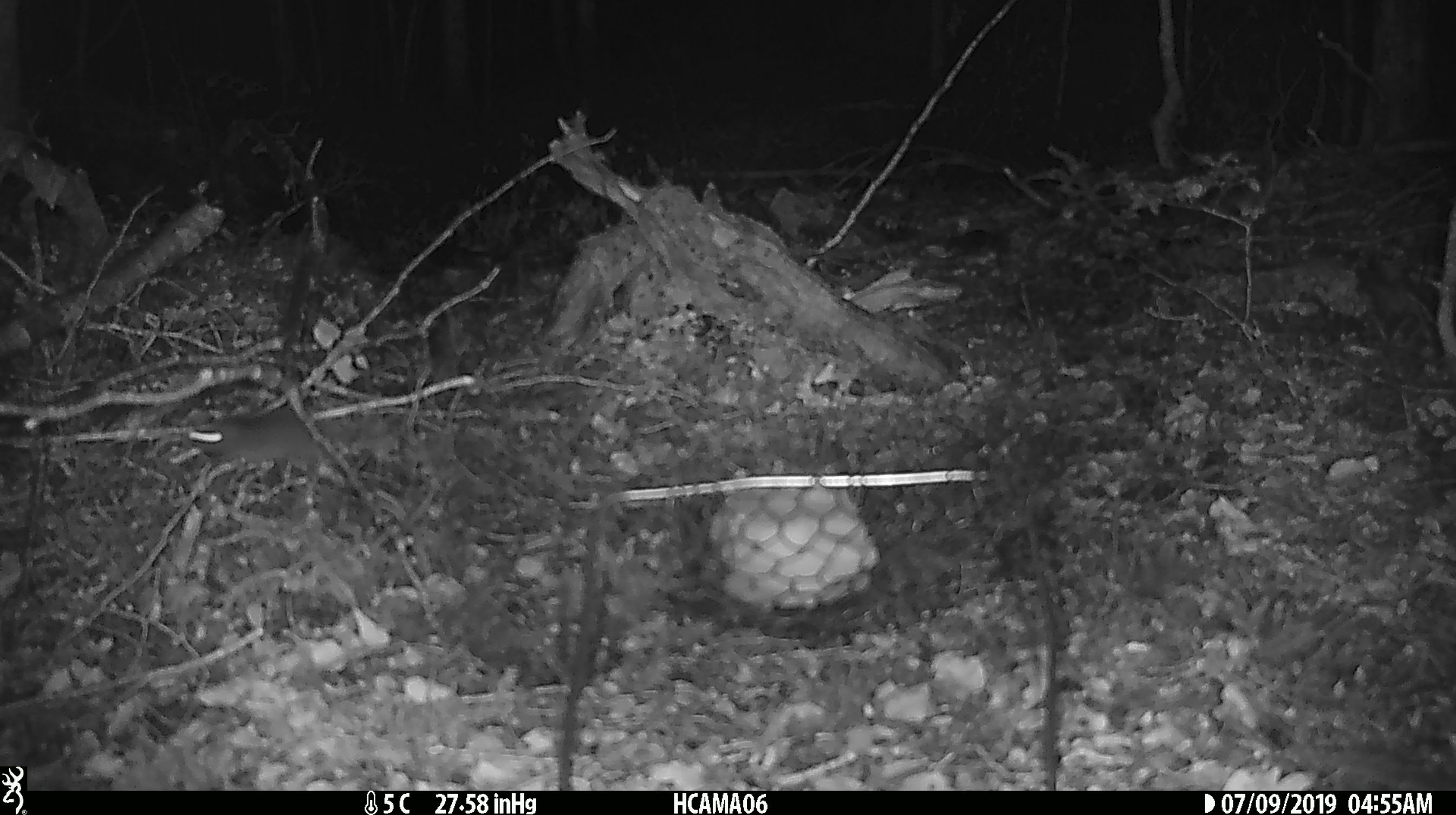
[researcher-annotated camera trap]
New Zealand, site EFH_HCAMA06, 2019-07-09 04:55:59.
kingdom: Animalia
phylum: Chordata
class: Mammalia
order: Rodentia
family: Muridae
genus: Mus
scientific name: Mus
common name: mouse